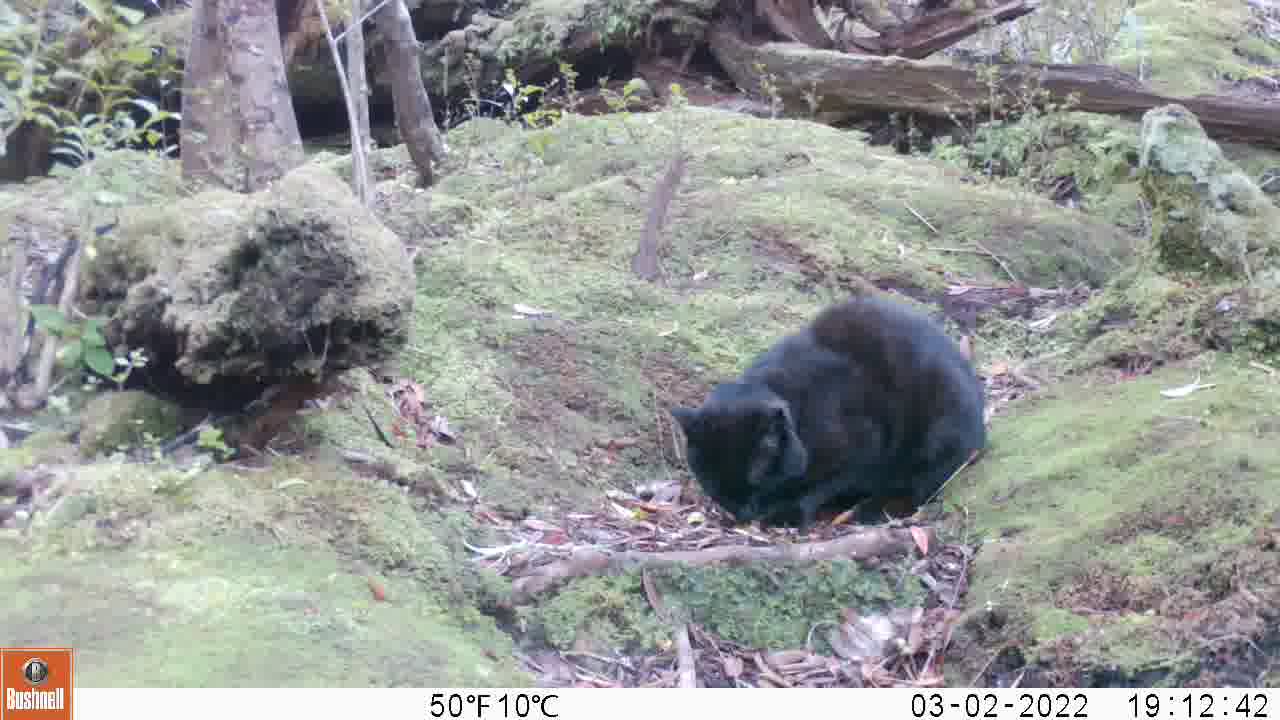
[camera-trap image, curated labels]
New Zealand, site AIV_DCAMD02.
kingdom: Animalia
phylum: Chordata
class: Mammalia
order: Carnivora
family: Felidae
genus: Felis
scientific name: Felis catus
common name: domestic cat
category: cat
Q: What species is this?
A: Cat (domestic cat) (Felis catus).